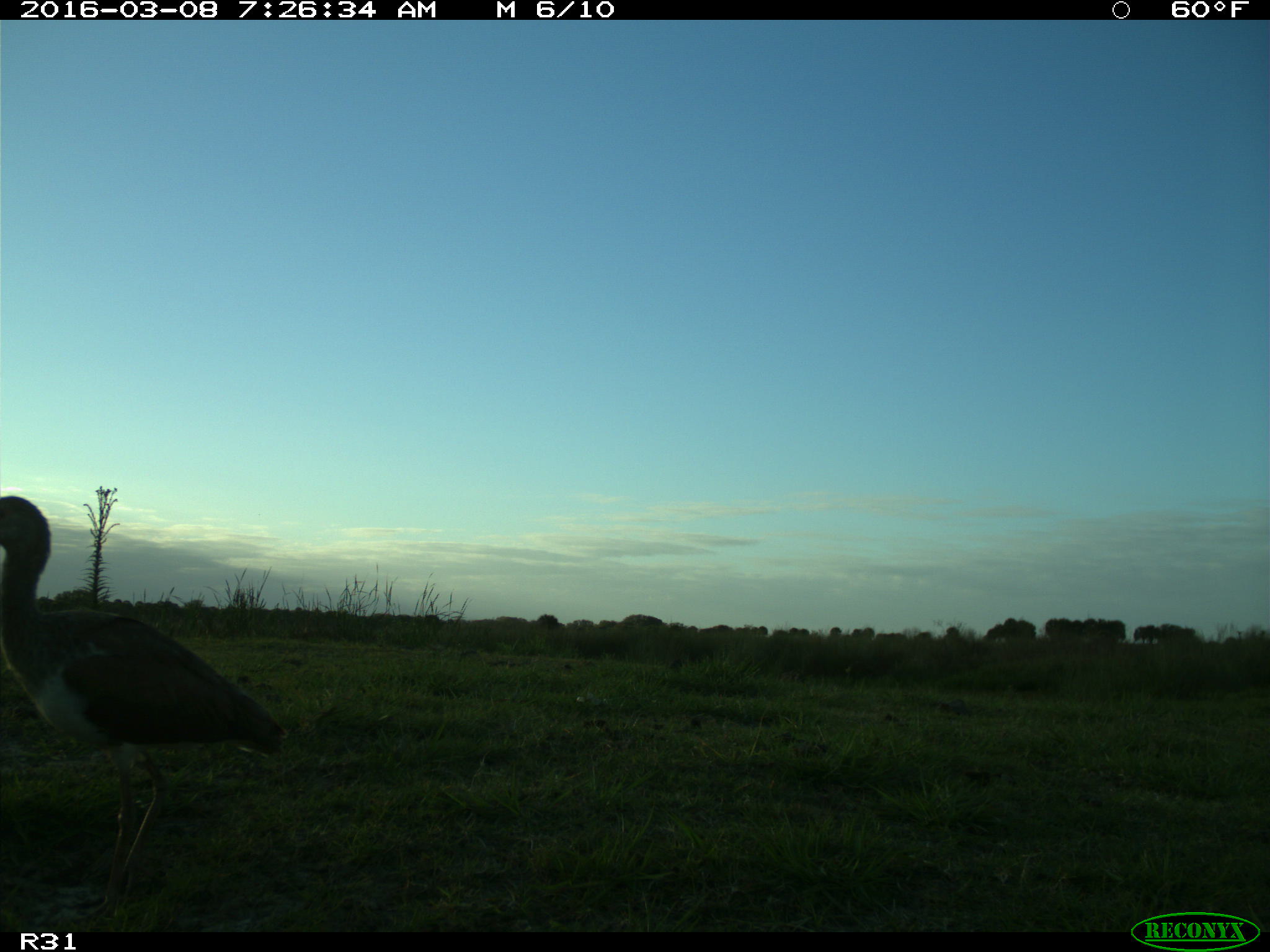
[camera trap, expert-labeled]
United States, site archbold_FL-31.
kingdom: Animalia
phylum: Chordata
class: Aves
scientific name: Aves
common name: birds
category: unidentified bird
Unidentified bird (birds) (Aves).